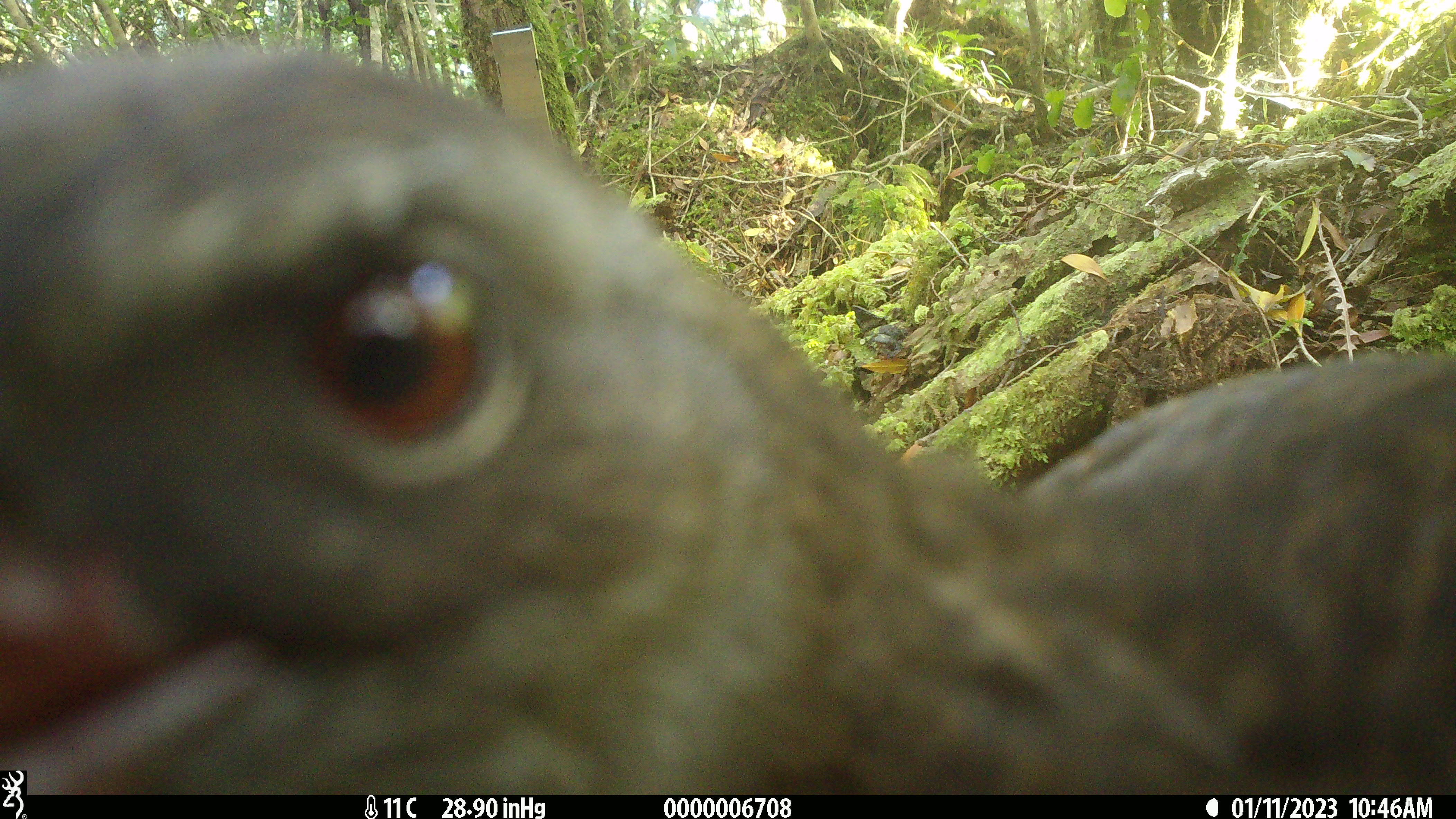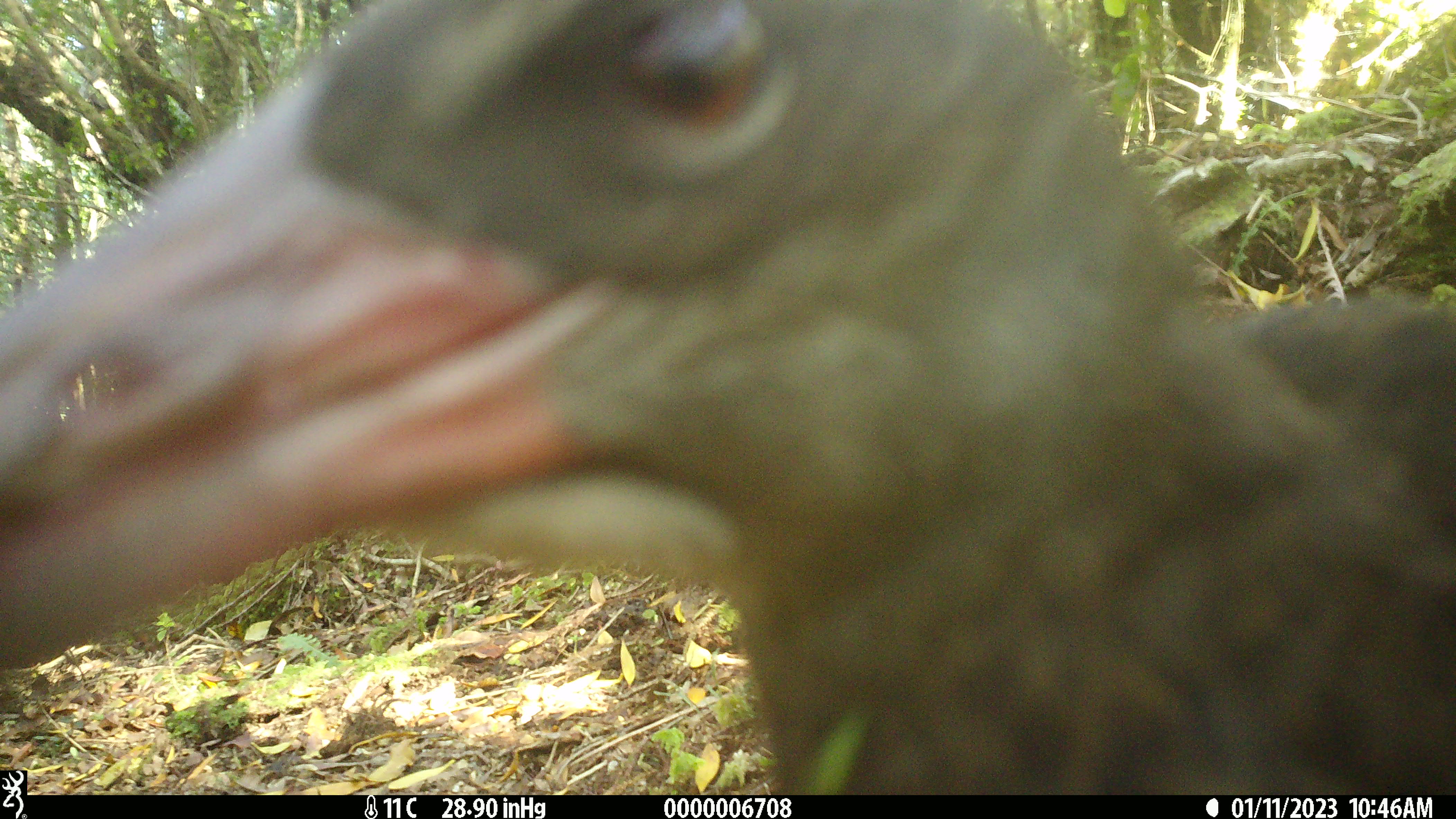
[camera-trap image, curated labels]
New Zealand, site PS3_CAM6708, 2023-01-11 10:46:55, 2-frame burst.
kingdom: Animalia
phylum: Chordata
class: Aves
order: Gruiformes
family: Rallidae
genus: Gallirallus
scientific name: Gallirallus australis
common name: weka